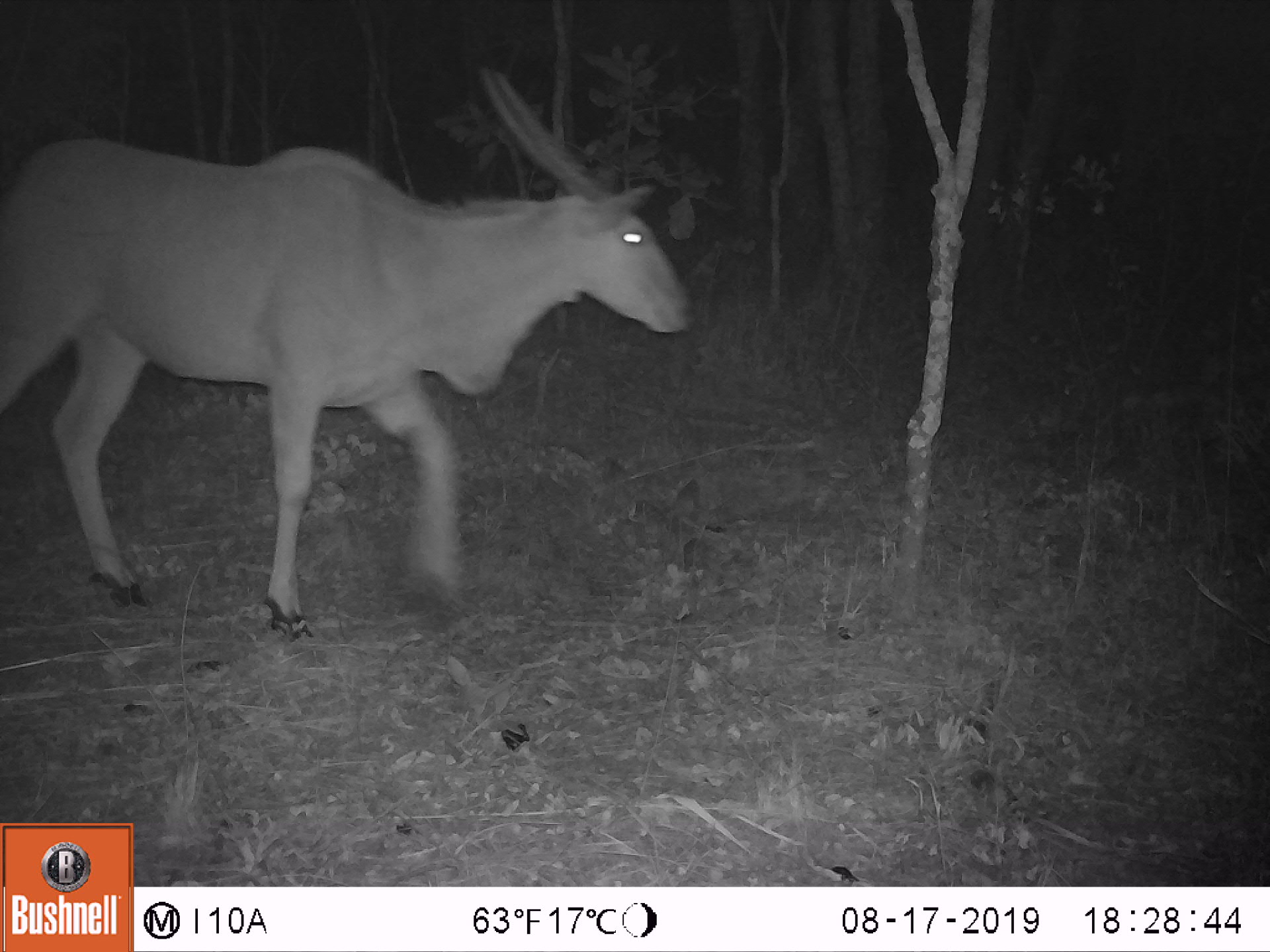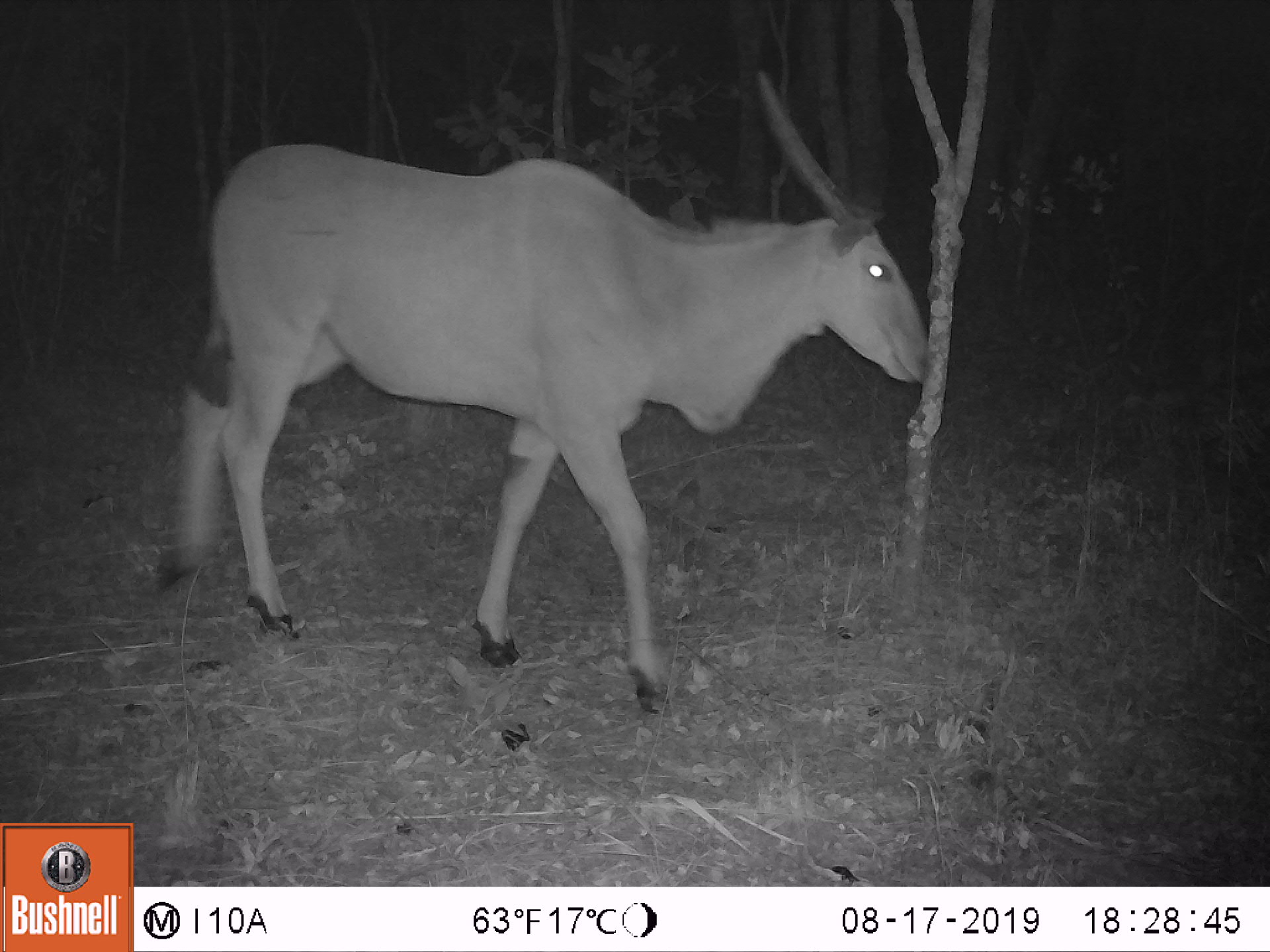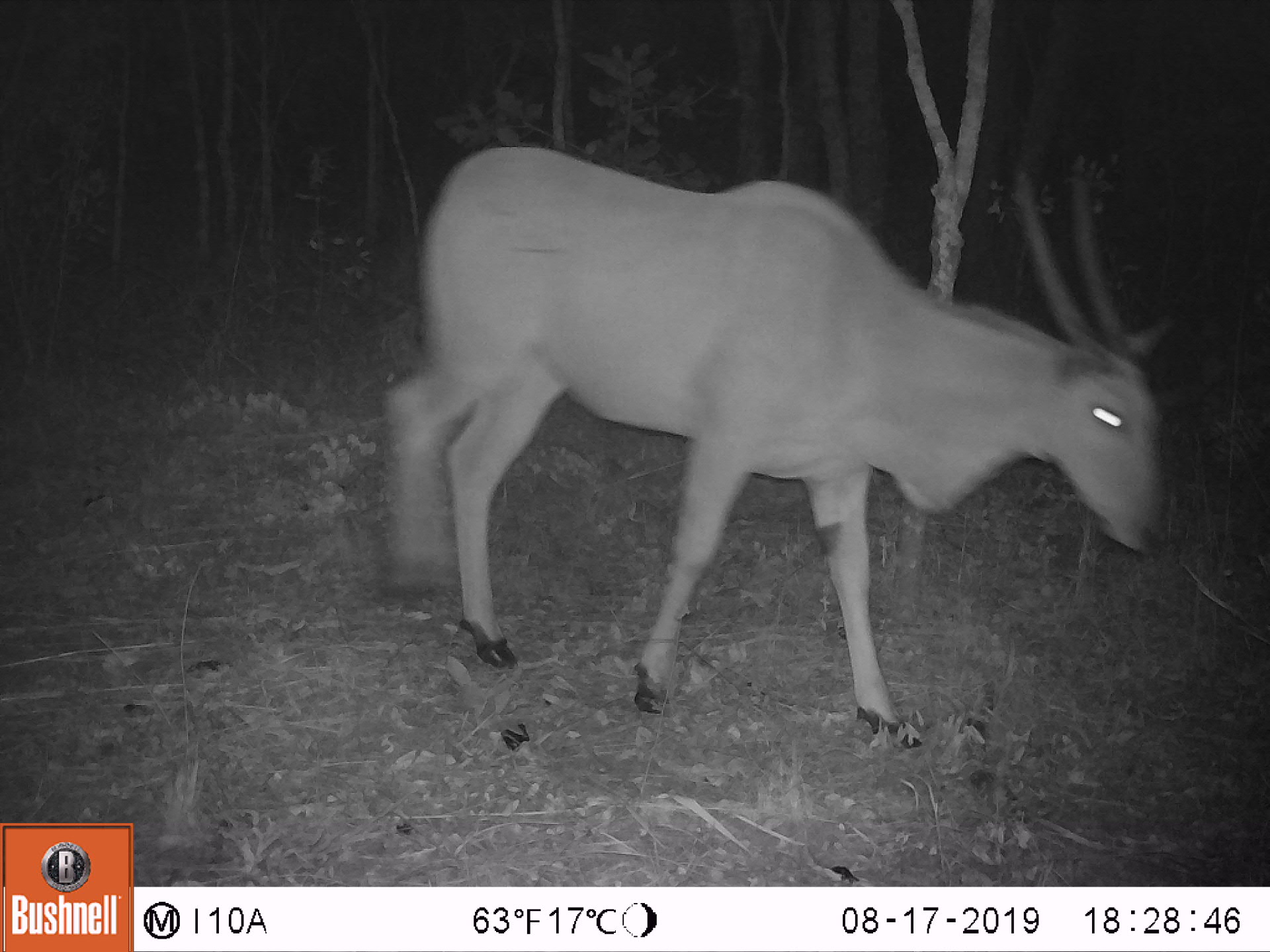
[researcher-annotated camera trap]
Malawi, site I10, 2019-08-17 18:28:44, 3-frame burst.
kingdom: Animalia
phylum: Chordata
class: Mammalia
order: Artiodactyla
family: Bovidae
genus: Tragelaphus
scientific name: Tragelaphus oryx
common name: common eland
Common eland (Tragelaphus oryx), count 1.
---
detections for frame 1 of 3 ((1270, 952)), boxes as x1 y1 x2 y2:
common eland: 0 60 697 658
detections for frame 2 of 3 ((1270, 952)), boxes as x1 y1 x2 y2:
common eland: 169 55 931 715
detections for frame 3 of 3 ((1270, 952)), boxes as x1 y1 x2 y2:
common eland: 374 133 1176 752